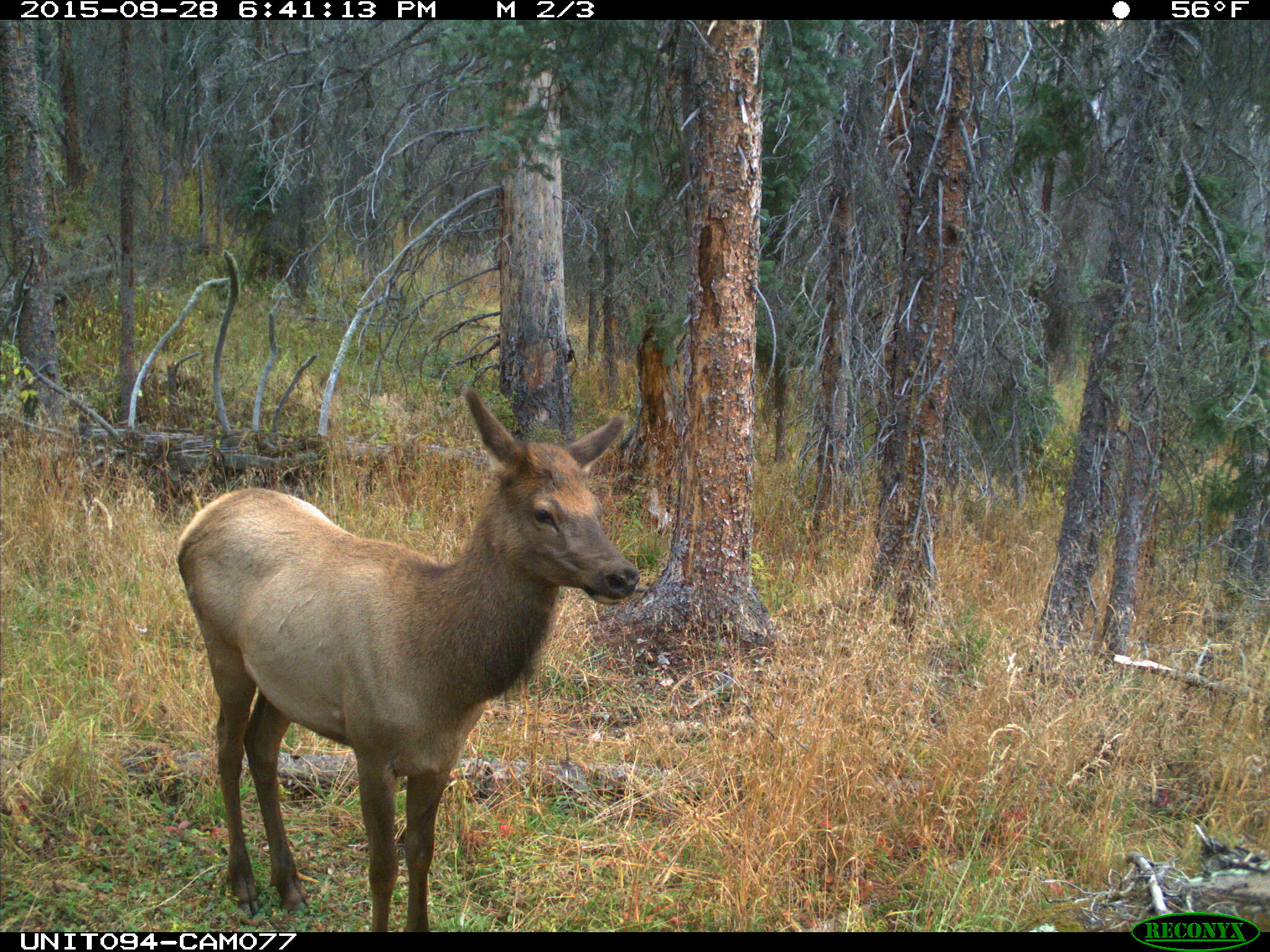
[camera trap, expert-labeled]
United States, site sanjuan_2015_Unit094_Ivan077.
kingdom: Animalia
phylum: Chordata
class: Mammalia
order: Artiodactyla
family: Cervidae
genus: Cervus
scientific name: Cervus elaphus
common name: red deer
Cervus elaphus (red deer).